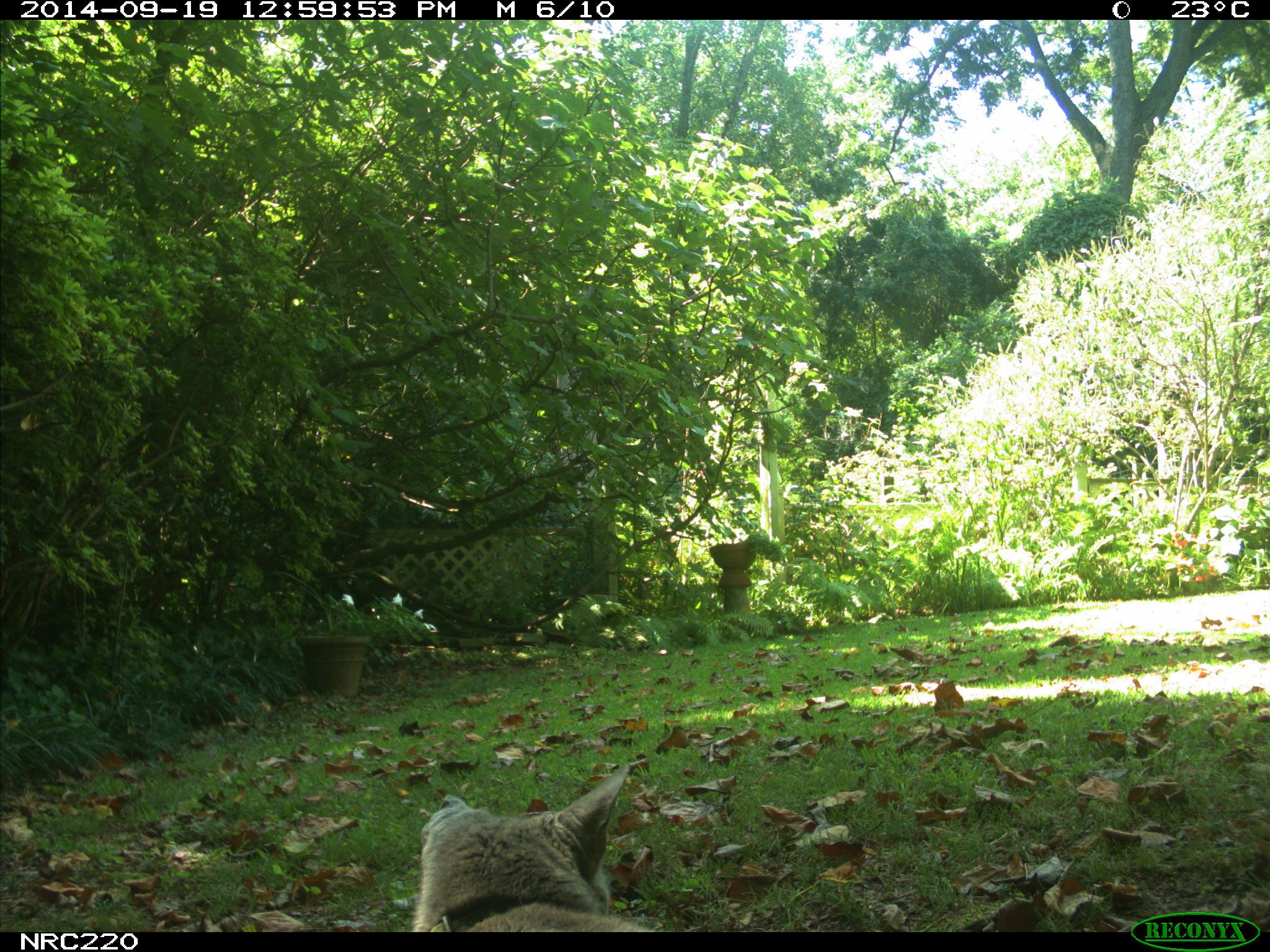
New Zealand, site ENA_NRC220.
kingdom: Animalia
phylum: Chordata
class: Mammalia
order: Carnivora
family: Felidae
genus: Felis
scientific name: Felis catus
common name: domestic cat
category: cat